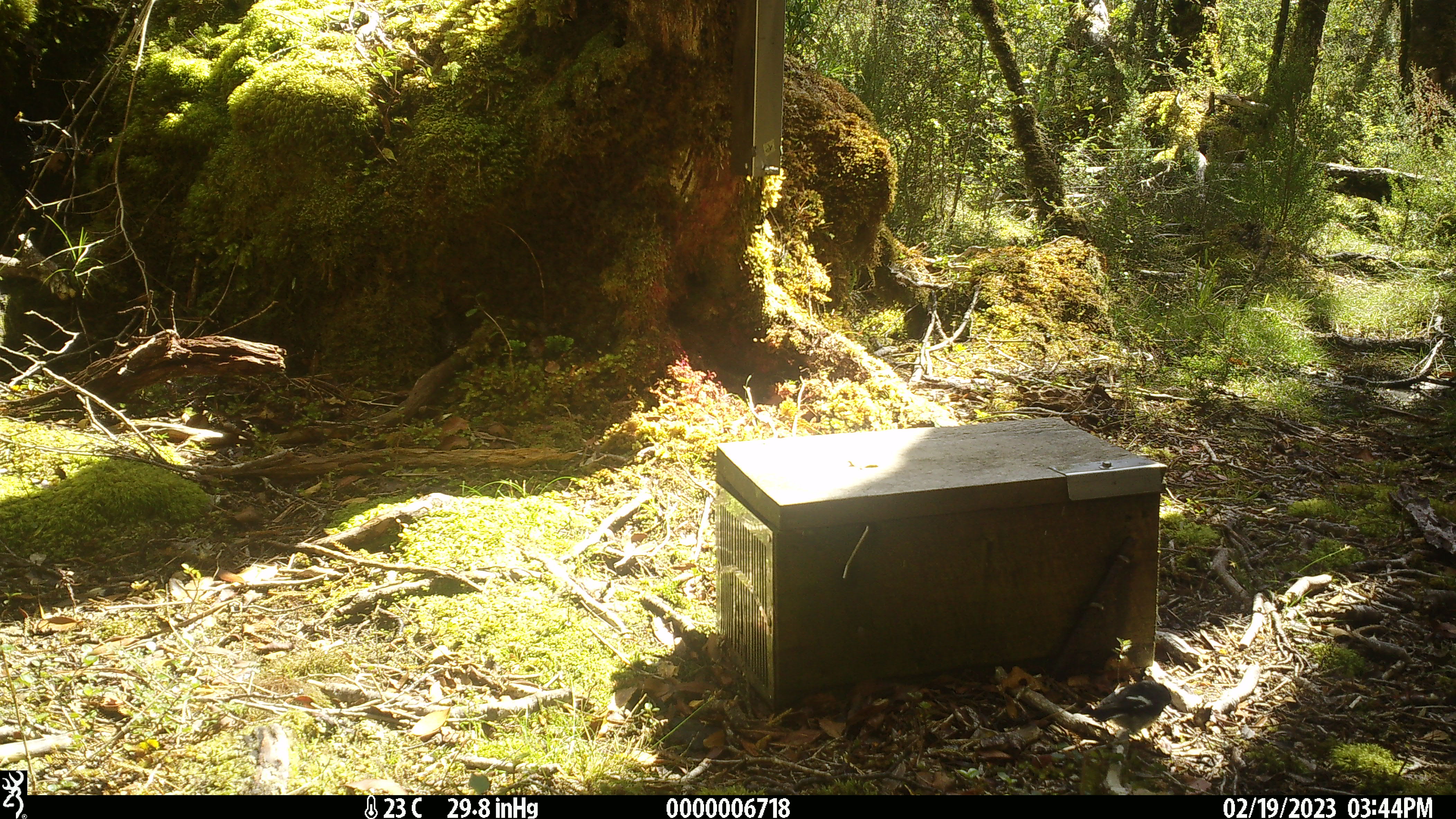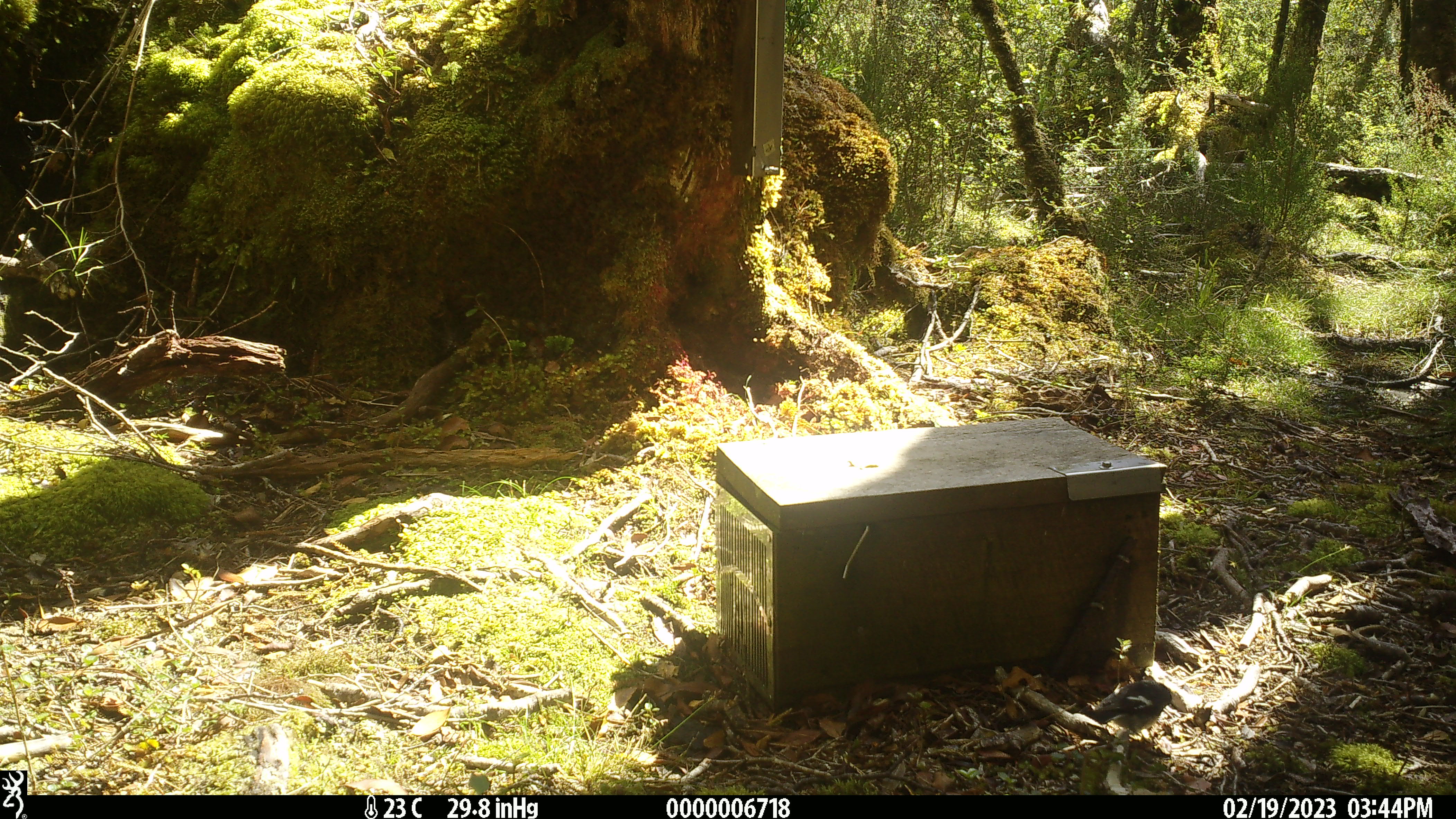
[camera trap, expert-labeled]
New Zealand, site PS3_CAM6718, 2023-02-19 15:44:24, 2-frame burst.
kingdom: Animalia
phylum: Chordata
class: Aves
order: Passeriformes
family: Petroicidae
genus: Petroica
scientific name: Petroica macrocephala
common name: tomtit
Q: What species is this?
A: Tomtit (Petroica macrocephala).